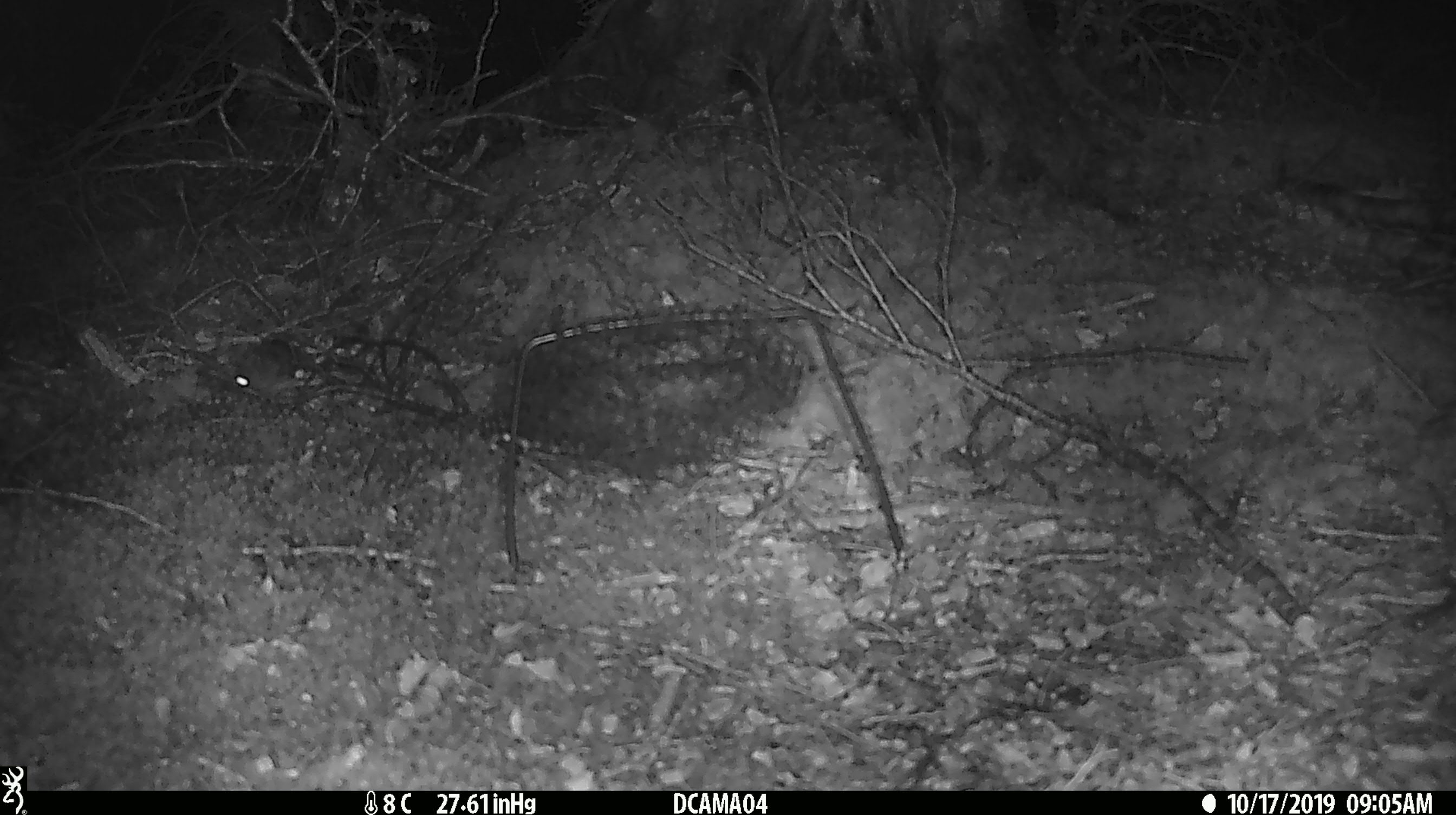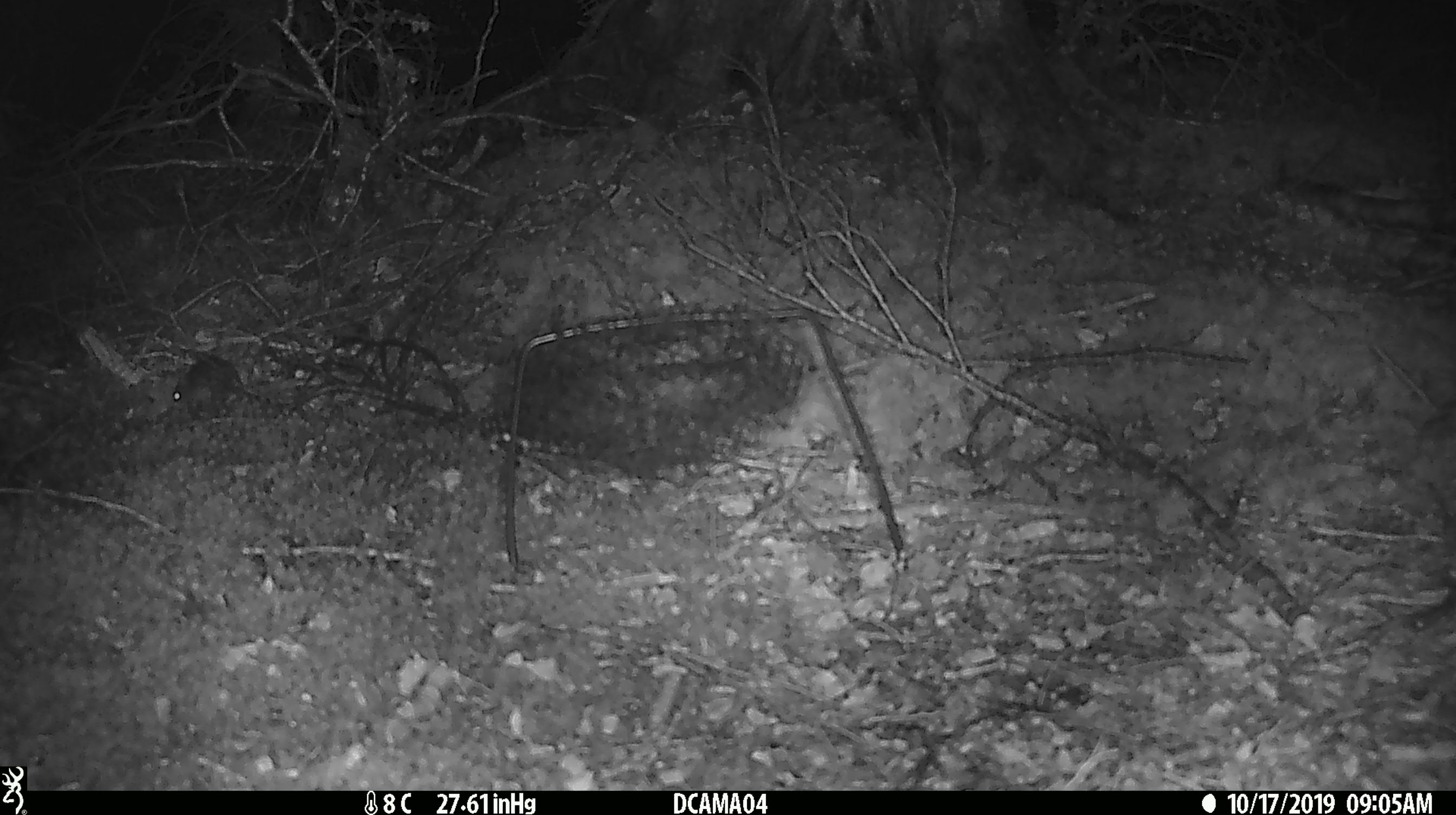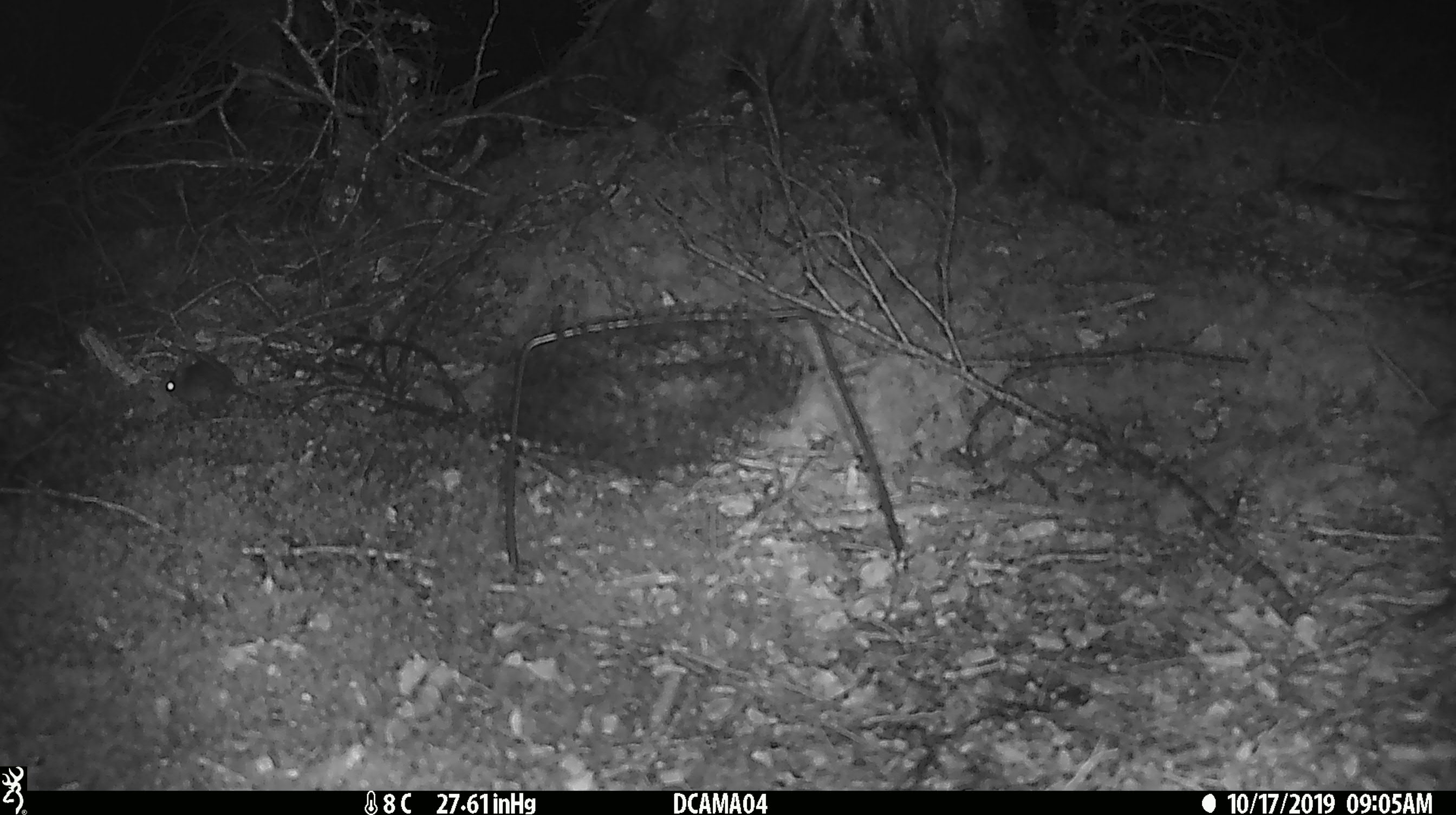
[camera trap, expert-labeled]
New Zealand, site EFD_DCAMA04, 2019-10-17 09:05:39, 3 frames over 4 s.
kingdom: Animalia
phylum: Chordata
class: Mammalia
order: Rodentia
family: Muridae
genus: Mus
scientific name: Mus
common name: mouse